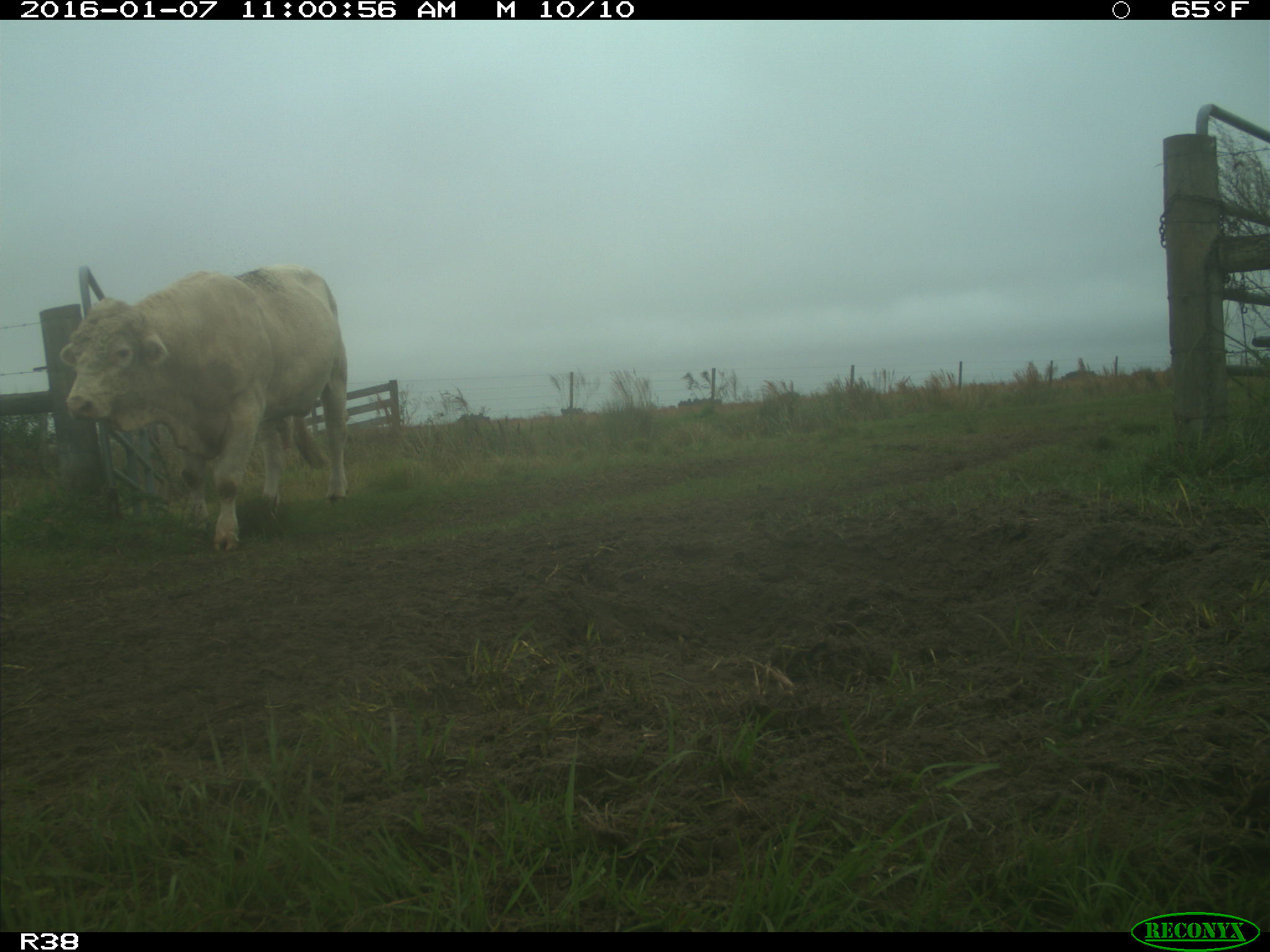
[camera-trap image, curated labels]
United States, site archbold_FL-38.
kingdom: Animalia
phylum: Chordata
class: Mammalia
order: Artiodactyla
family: Bovidae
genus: Bos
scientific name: Bos taurus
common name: domestic cow